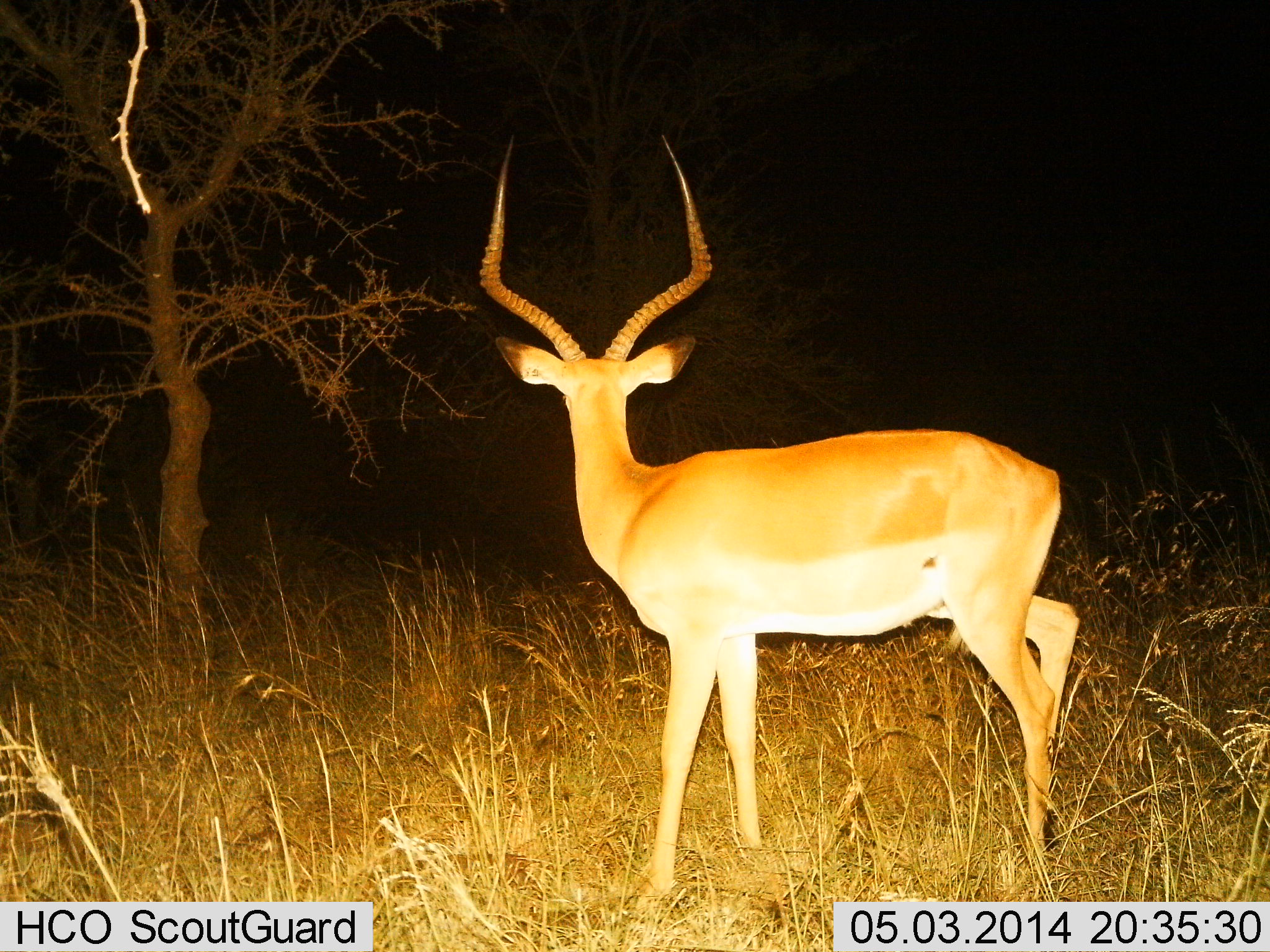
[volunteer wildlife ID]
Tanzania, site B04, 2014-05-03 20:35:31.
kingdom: Animalia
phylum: Chordata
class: Mammalia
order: Artiodactyla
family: Bovidae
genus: Aepyceros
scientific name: Aepyceros melampus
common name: impala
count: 1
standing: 100%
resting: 0%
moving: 0%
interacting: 0%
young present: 0%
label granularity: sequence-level